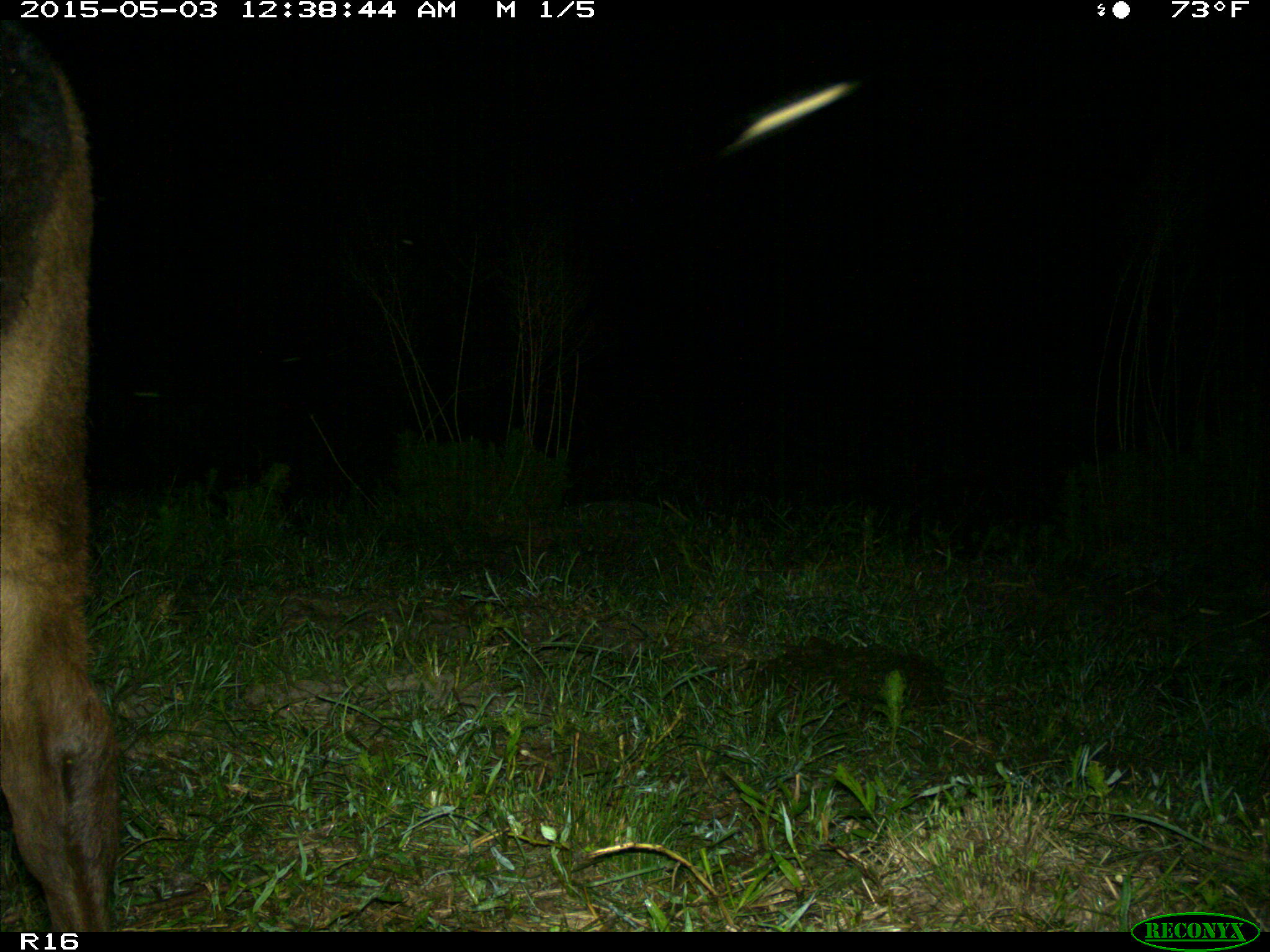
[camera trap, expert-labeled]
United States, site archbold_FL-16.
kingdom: Animalia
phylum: Chordata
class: Mammalia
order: Artiodactyla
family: Bovidae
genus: Bos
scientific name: Bos taurus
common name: domestic cow